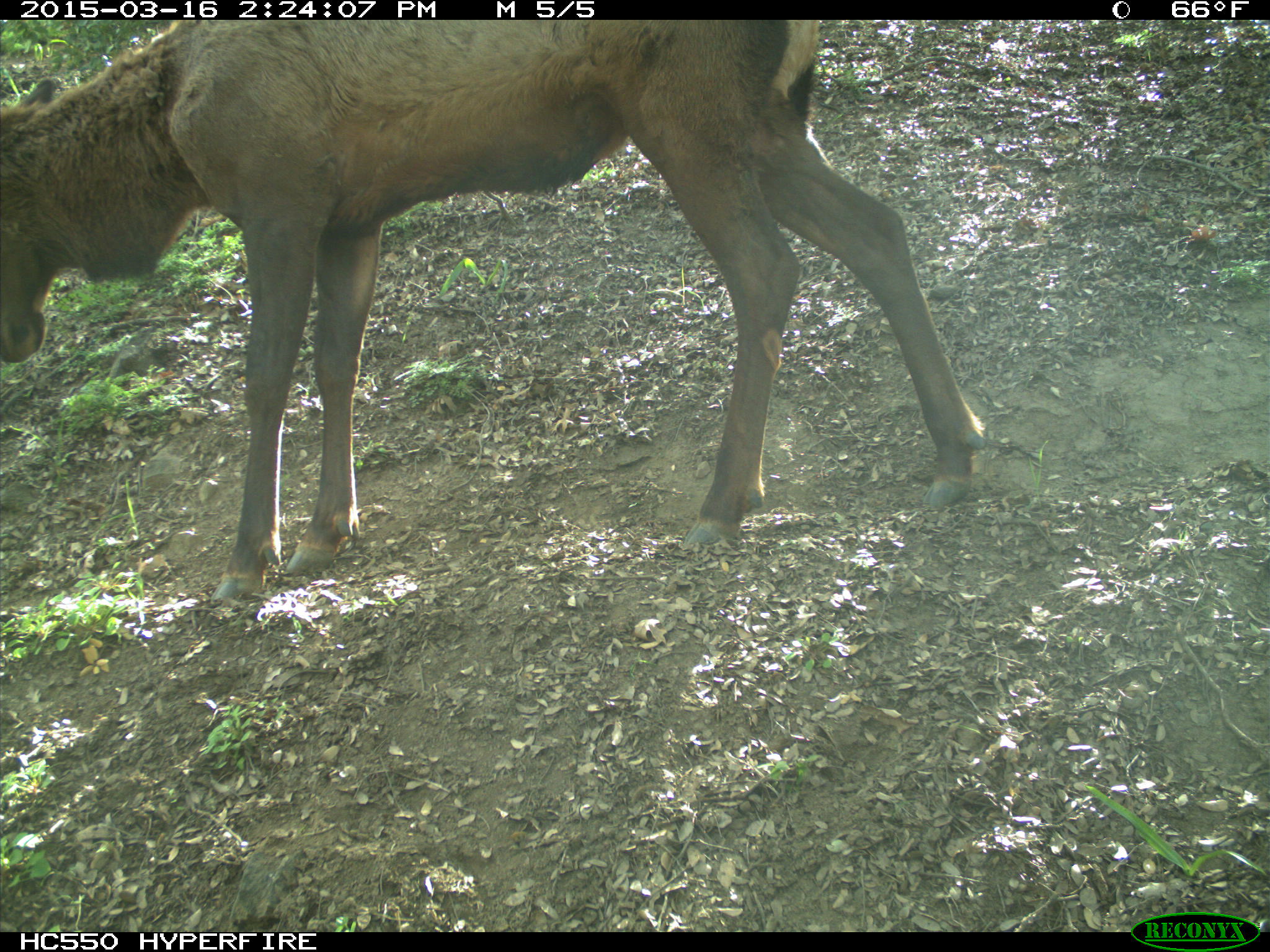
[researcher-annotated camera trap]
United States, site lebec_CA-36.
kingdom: Animalia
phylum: Chordata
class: Mammalia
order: Artiodactyla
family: Cervidae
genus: Cervus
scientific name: Cervus canadensis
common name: elk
Cervus canadensis (elk).